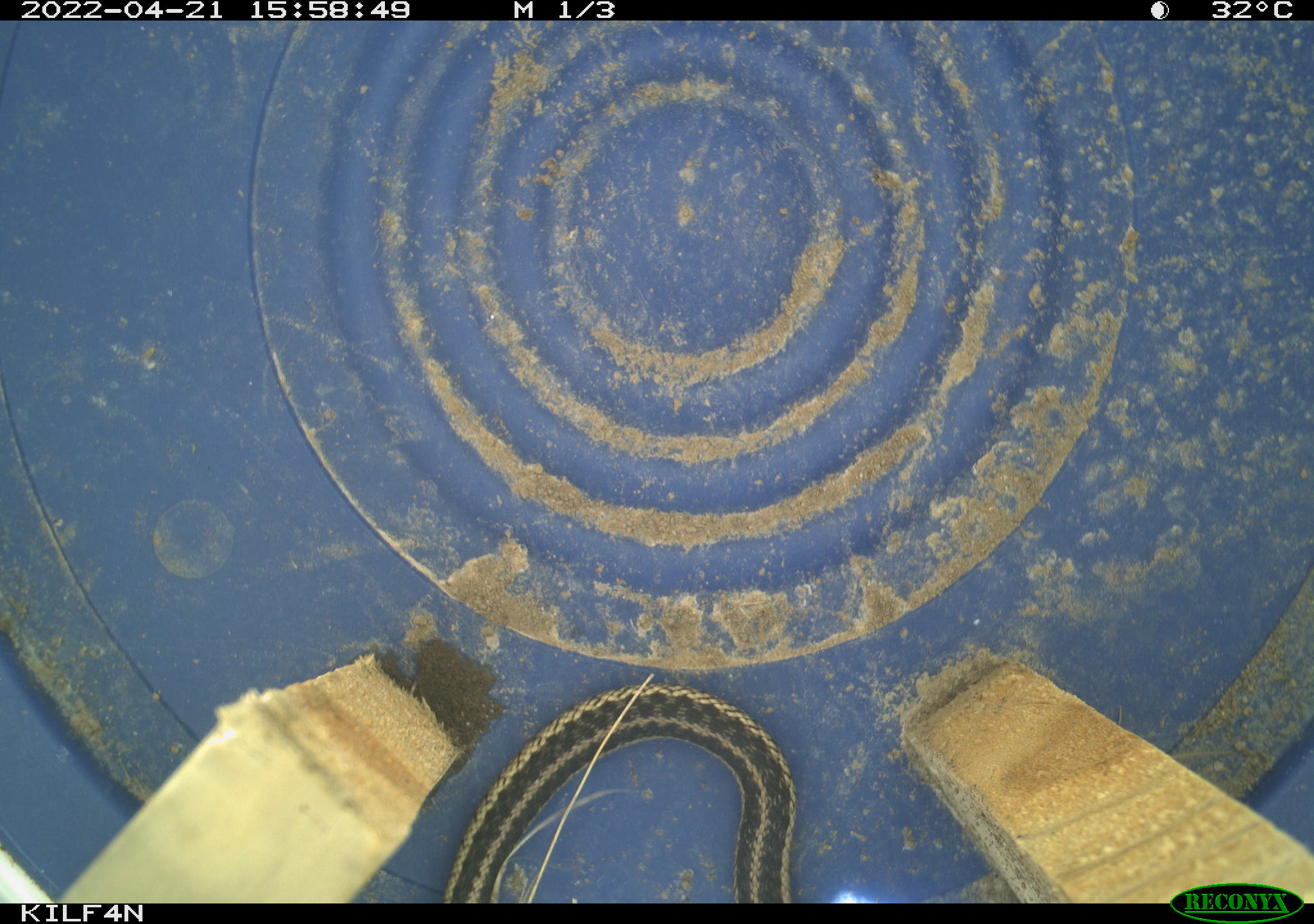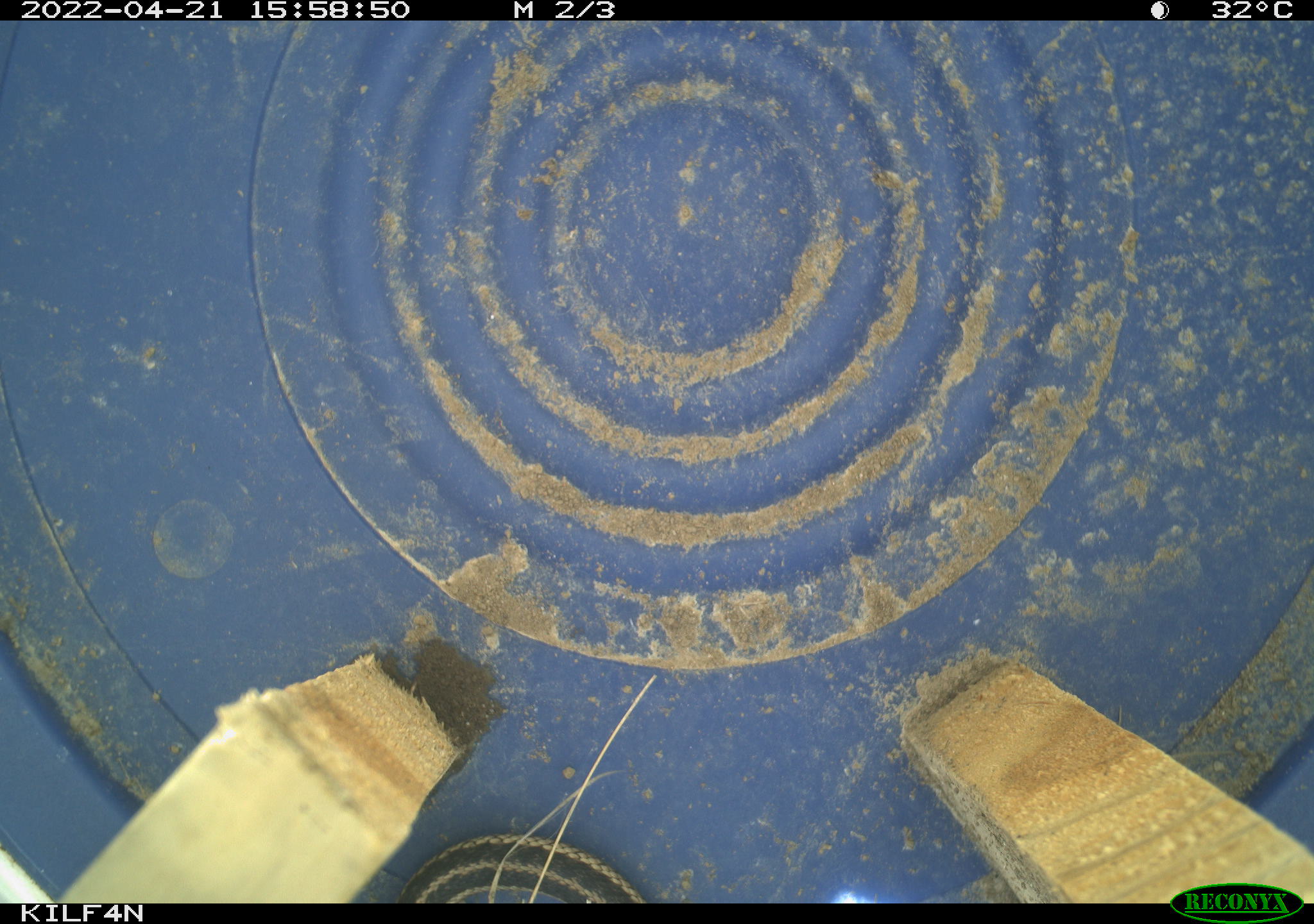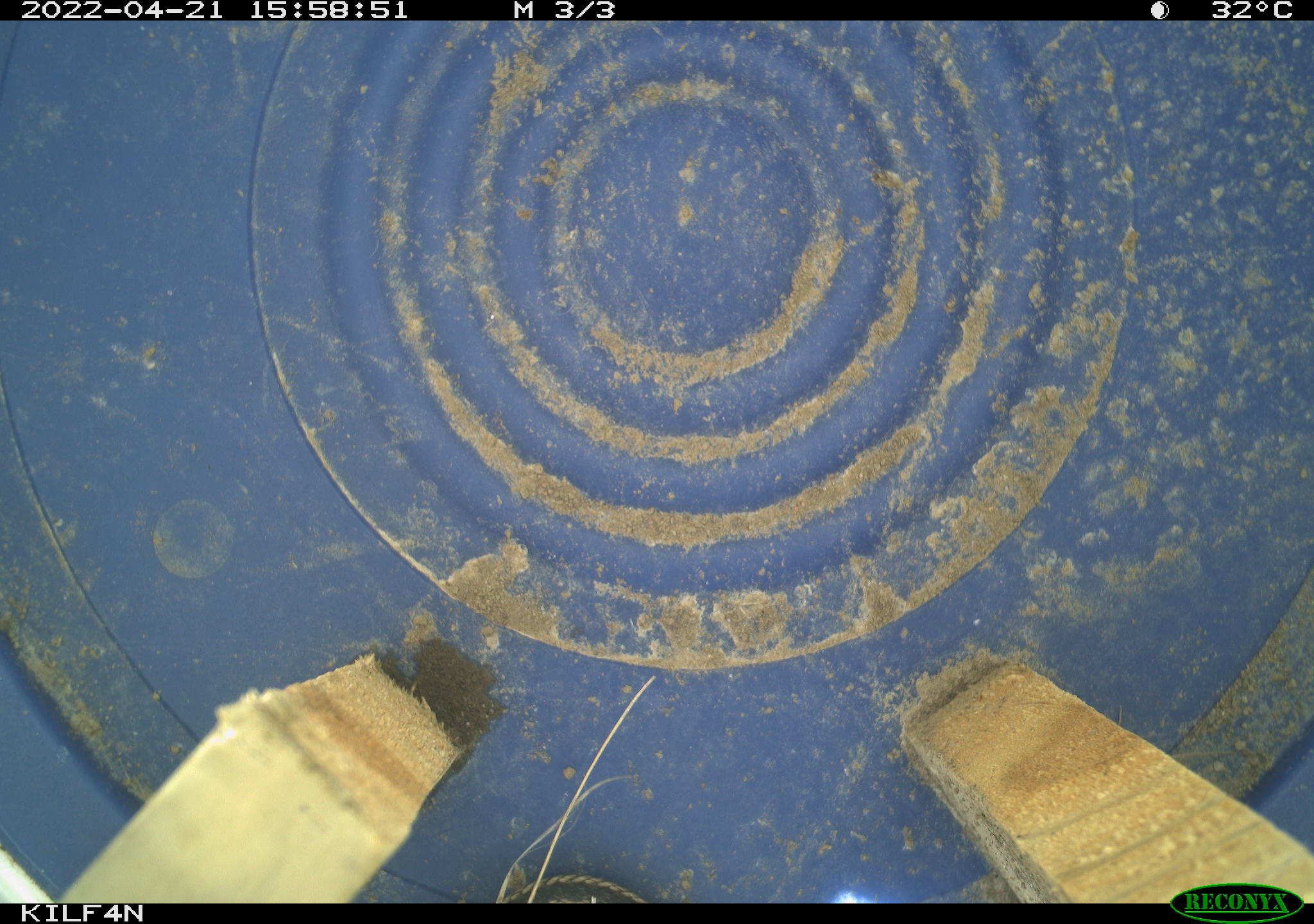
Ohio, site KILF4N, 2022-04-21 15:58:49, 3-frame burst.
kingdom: Animalia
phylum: Chordata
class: Reptilia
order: Squamata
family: Colubridae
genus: Thamnophis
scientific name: Thamnophis sirtalis sirtalis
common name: eastern gartersnake